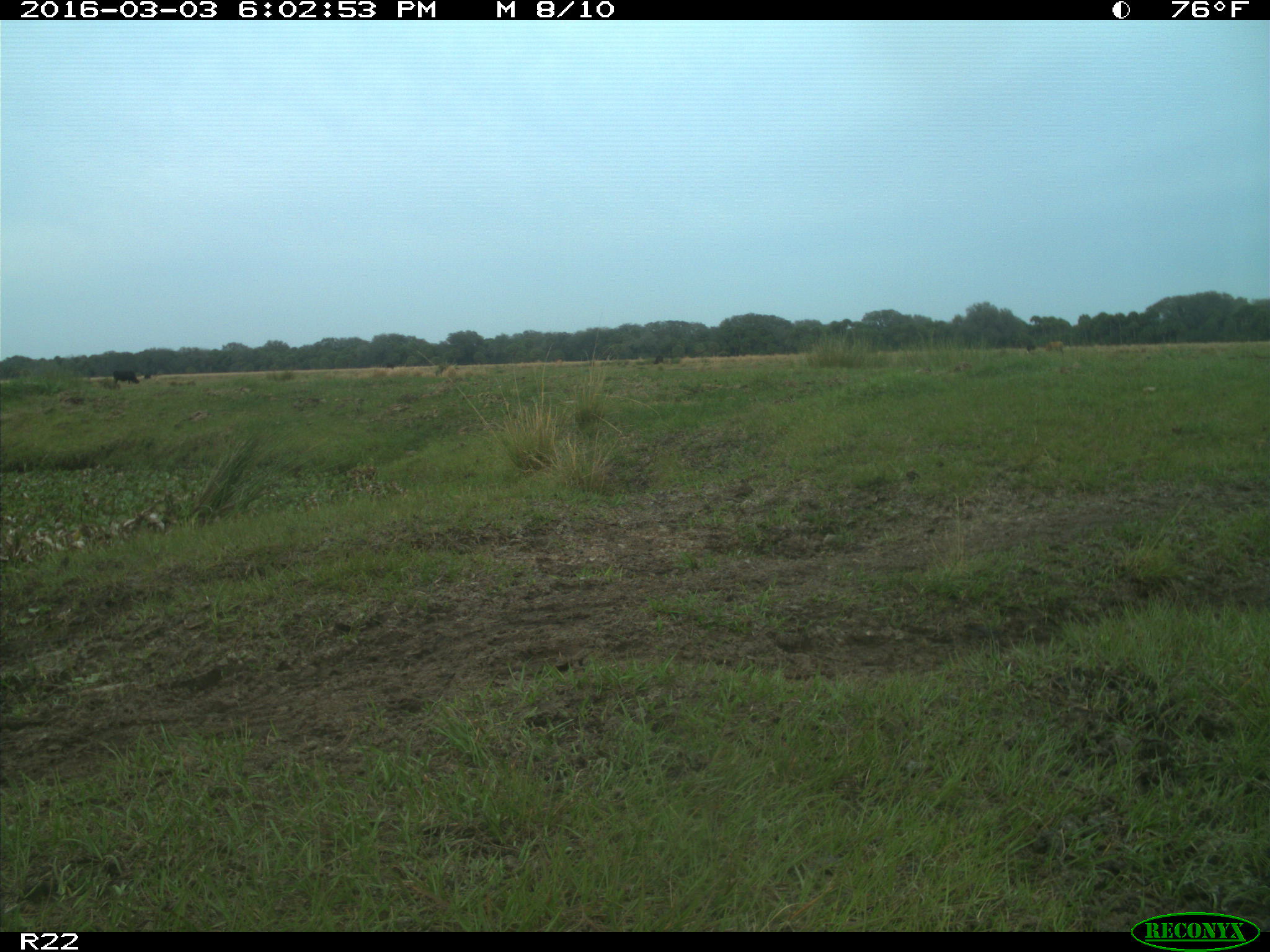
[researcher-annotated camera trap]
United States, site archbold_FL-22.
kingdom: Animalia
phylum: Chordata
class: Mammalia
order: Artiodactyla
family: Bovidae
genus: Bos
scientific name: Bos taurus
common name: domestic cow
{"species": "Bos taurus (domestic cow)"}